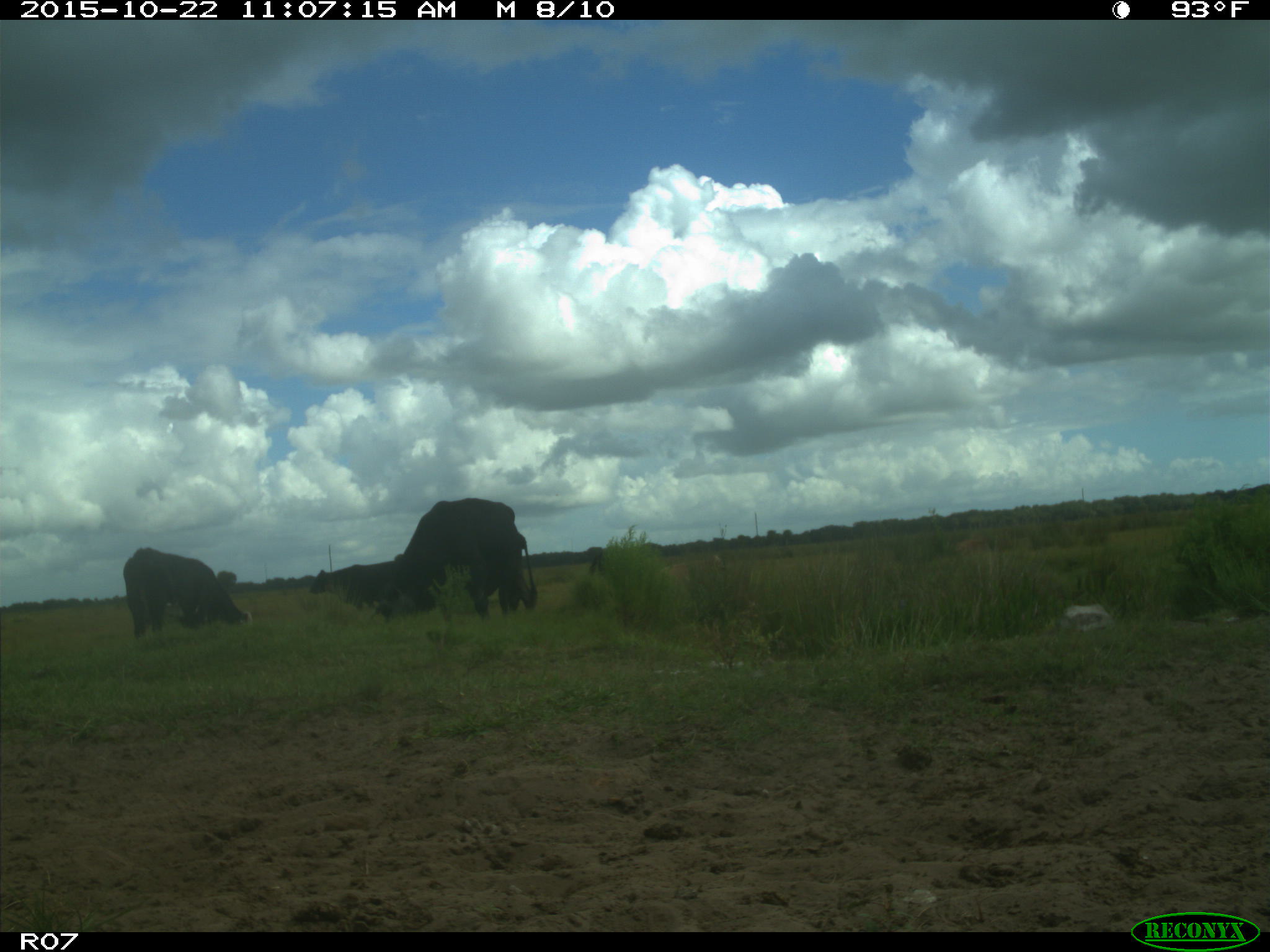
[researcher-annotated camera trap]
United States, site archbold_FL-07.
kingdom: Animalia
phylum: Chordata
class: Mammalia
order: Artiodactyla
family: Bovidae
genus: Bos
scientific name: Bos taurus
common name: domestic cow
Bos taurus (domestic cow).